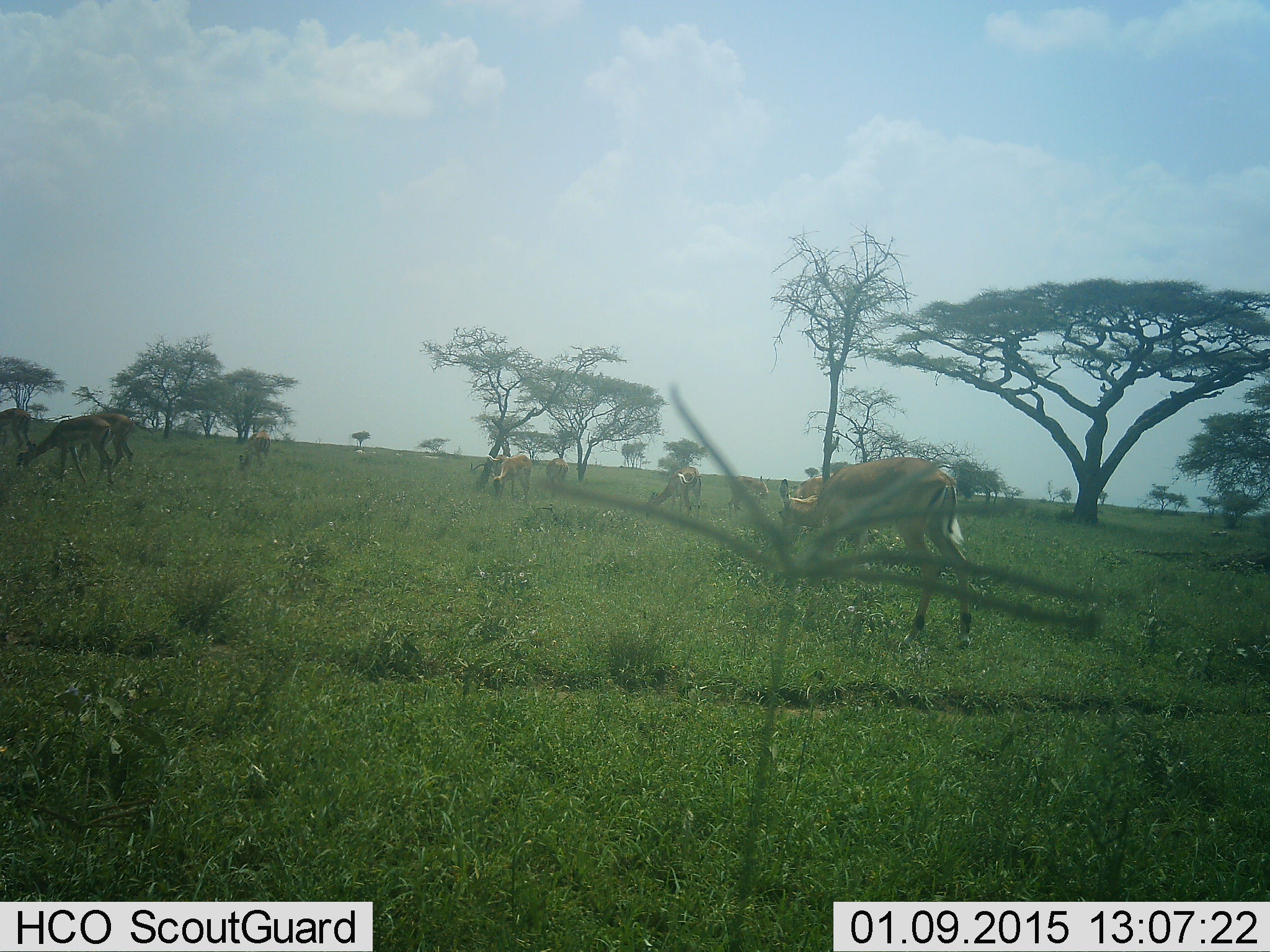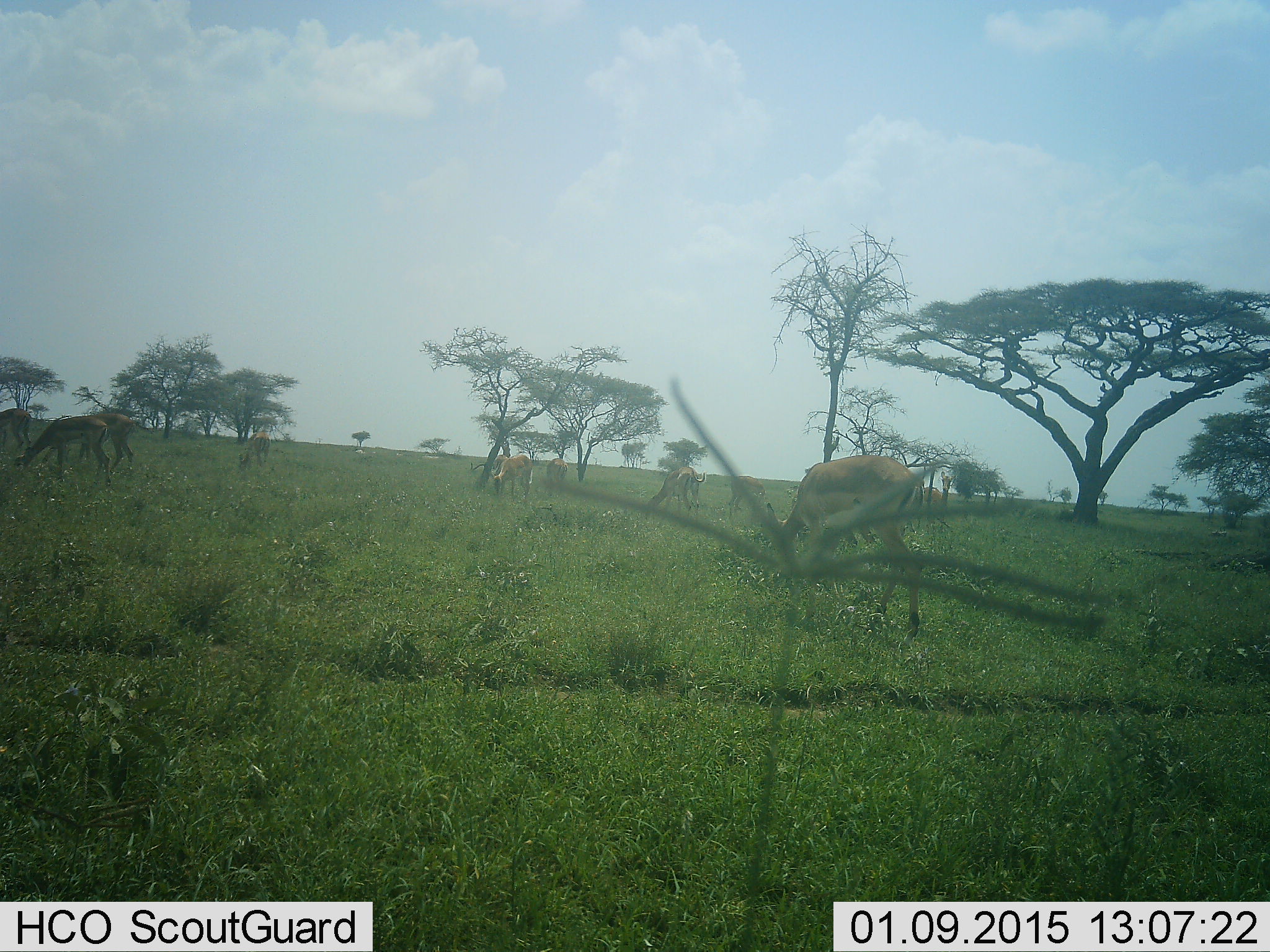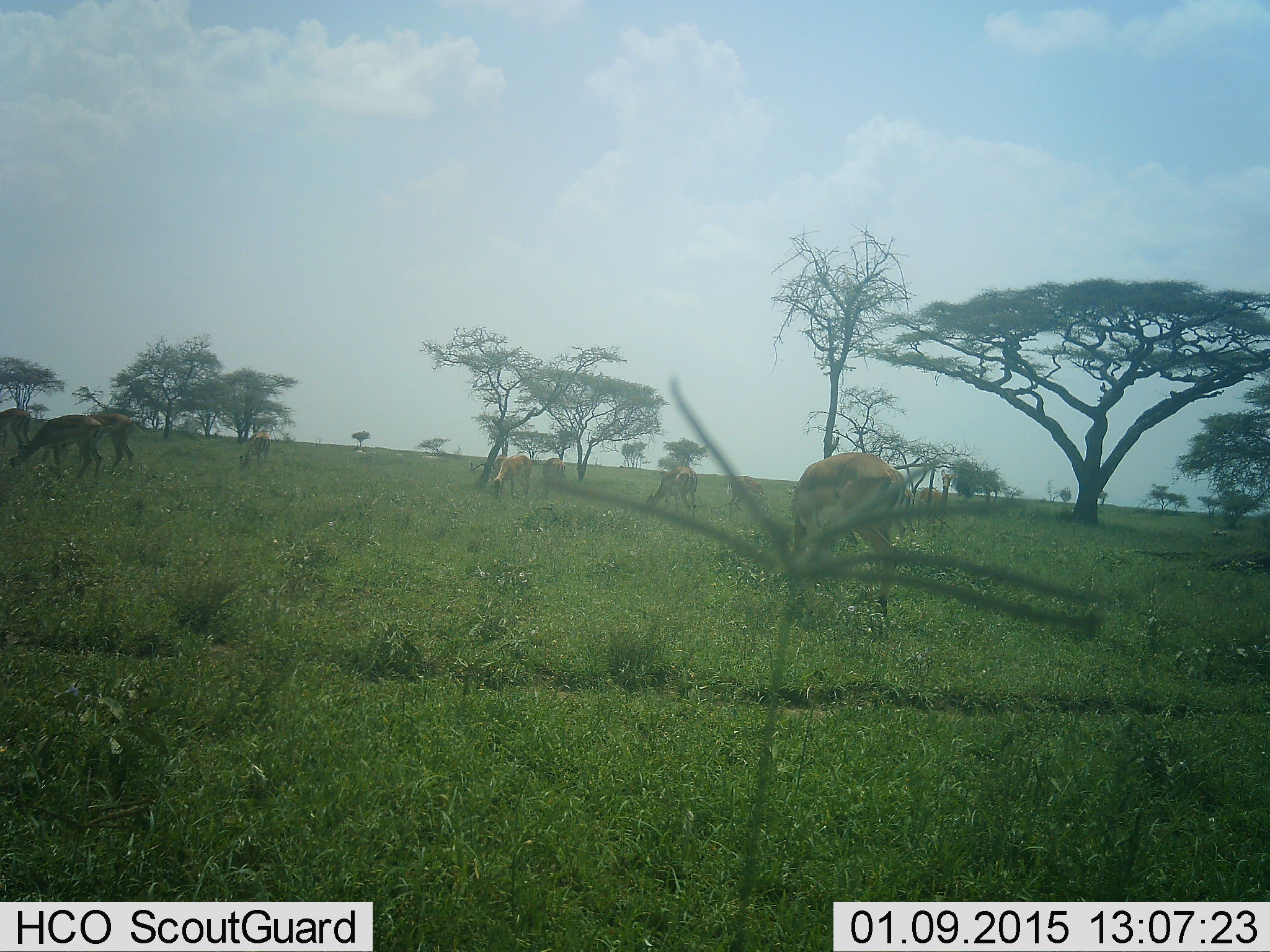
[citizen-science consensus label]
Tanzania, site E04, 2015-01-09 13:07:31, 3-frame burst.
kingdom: Animalia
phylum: Chordata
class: Mammalia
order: Artiodactyla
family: Bovidae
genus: Aepyceros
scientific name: Aepyceros melampus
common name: impala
Impala (Aepyceros melampus), count 8. Behavior (volunteer vote fractions): standing 27%, resting 0%, moving 18%, interacting 0%. Young present (vote fraction): 0%. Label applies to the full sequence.